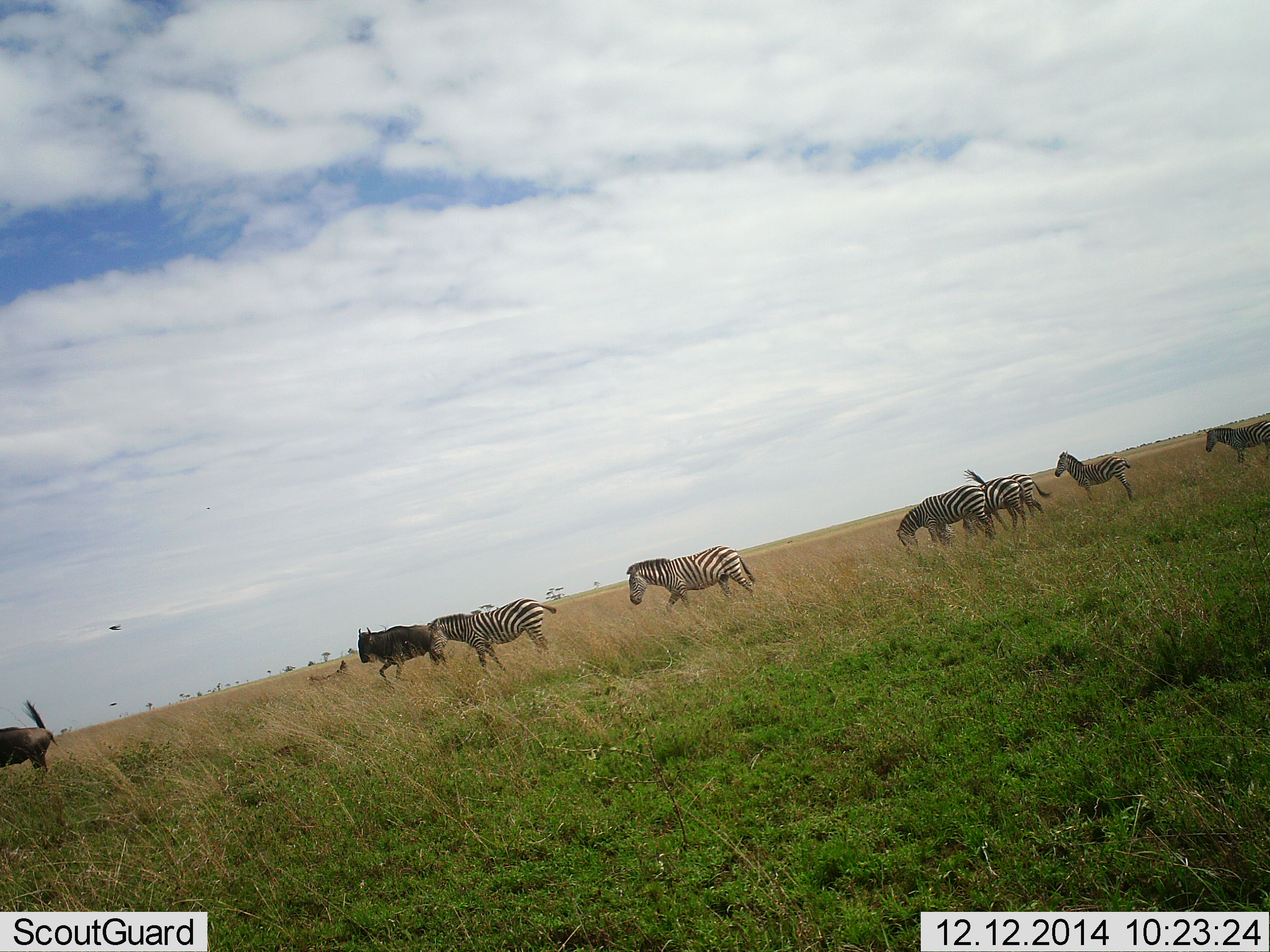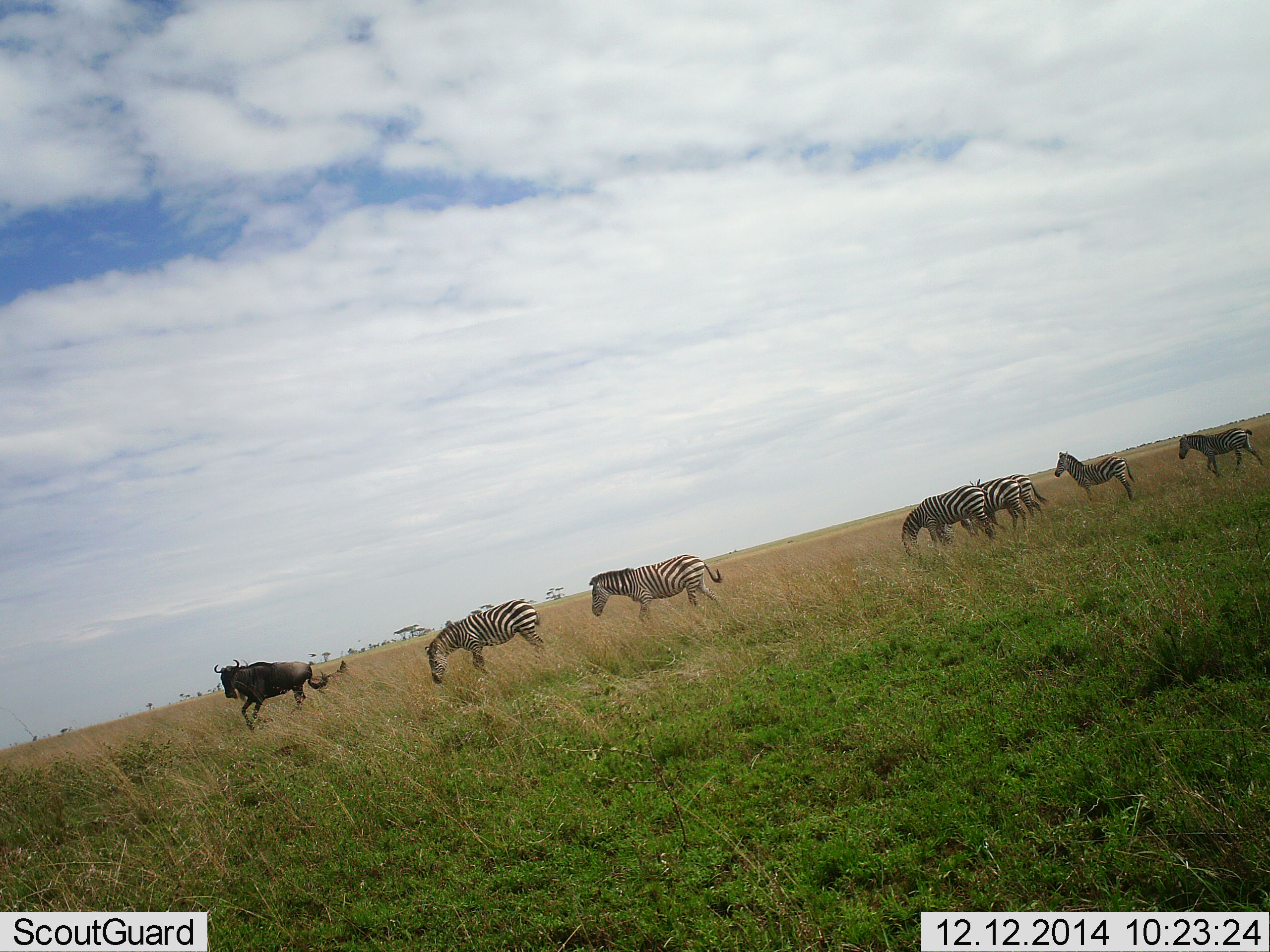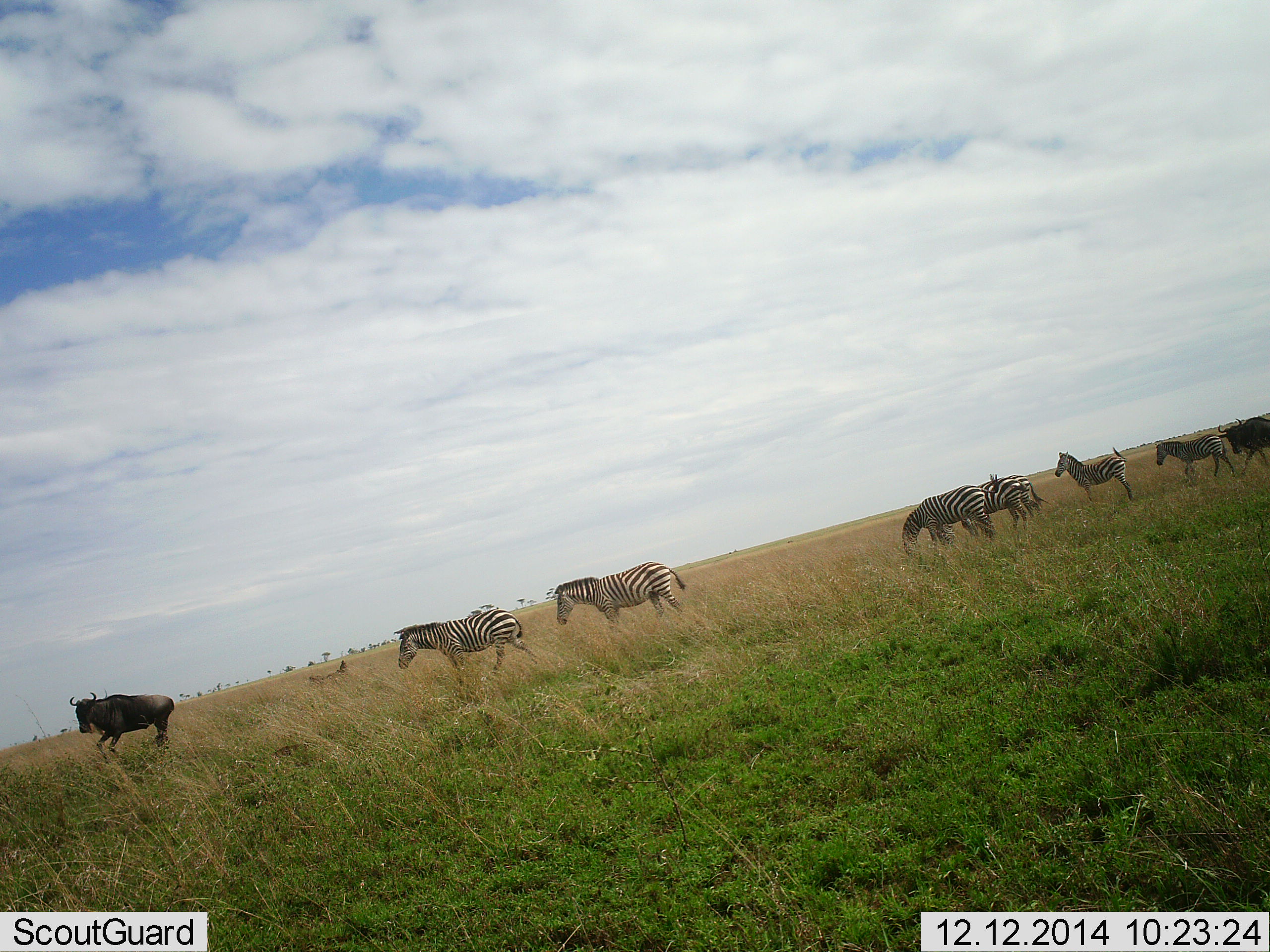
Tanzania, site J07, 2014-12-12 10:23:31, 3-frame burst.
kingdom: Animalia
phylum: Chordata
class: Mammalia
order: Artiodactyla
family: Bovidae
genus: Connochaetes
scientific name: Connochaetes taurinus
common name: blue wildebeest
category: wildebeest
Wildebeest (blue wildebeest) (Connochaetes taurinus), count 2. Behavior (volunteer vote fractions): standing 7%, resting 0%, moving 100%, interacting 13%. Young present (vote fraction): 0%. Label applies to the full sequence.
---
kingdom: Animalia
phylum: Chordata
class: Mammalia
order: Perissodactyla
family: Equidae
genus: Equus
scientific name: Equus quagga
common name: plains zebra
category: zebra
Zebra (plains zebra) (Equus quagga), count 7. Behavior (volunteer vote fractions): standing 71%, resting 0%, moving 65%, interacting 0%. Young present (vote fraction): 18%. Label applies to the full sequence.